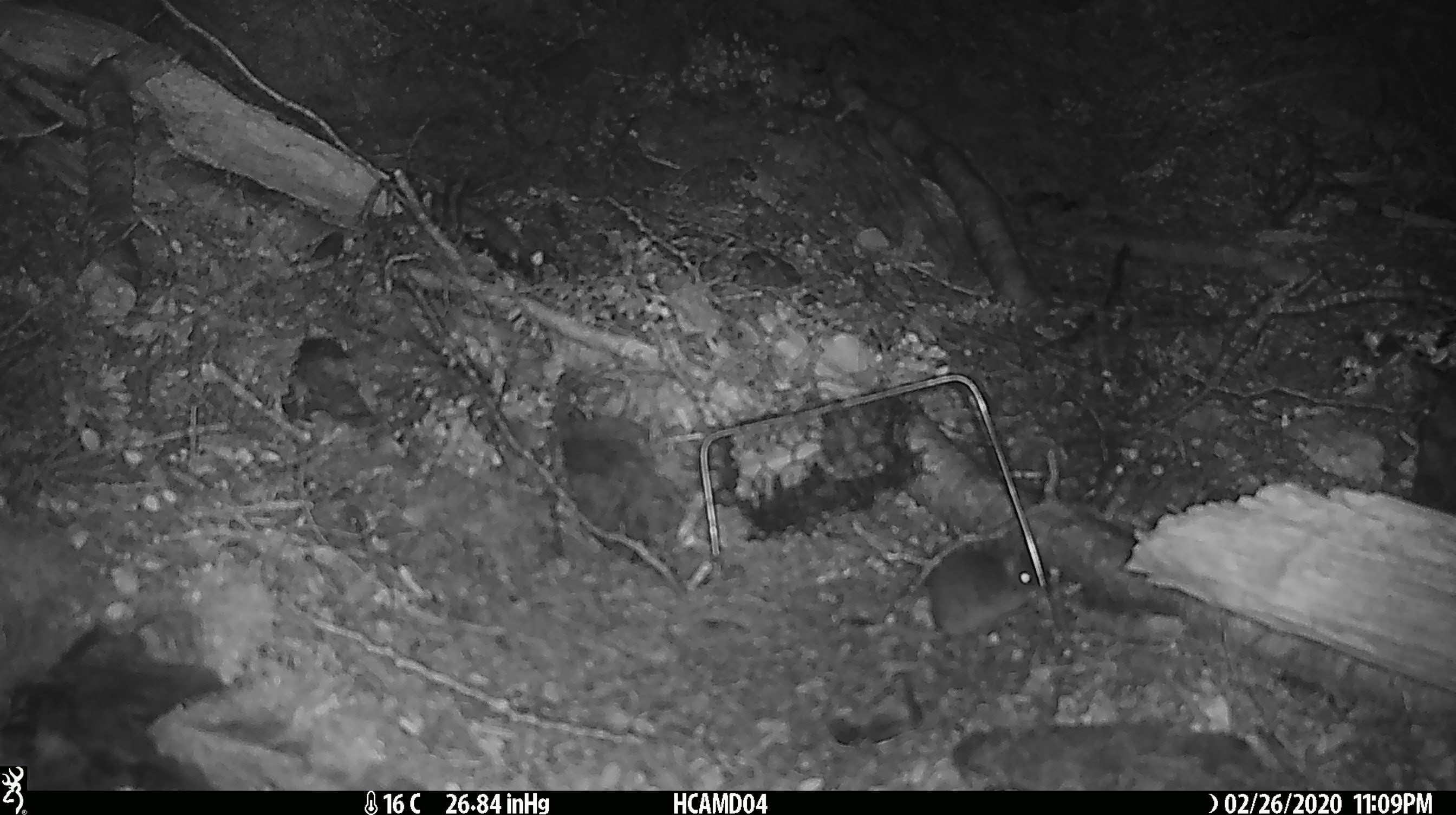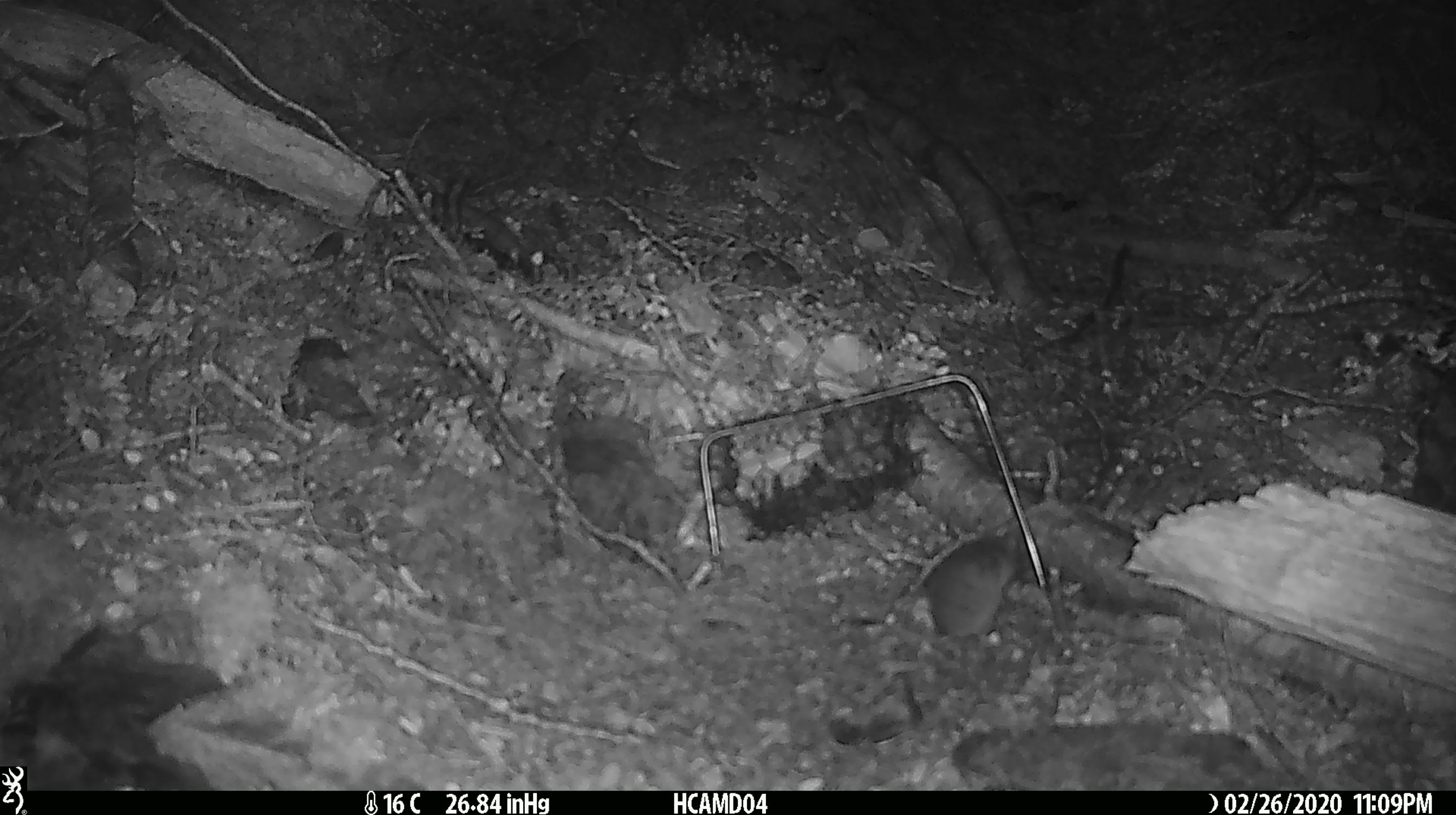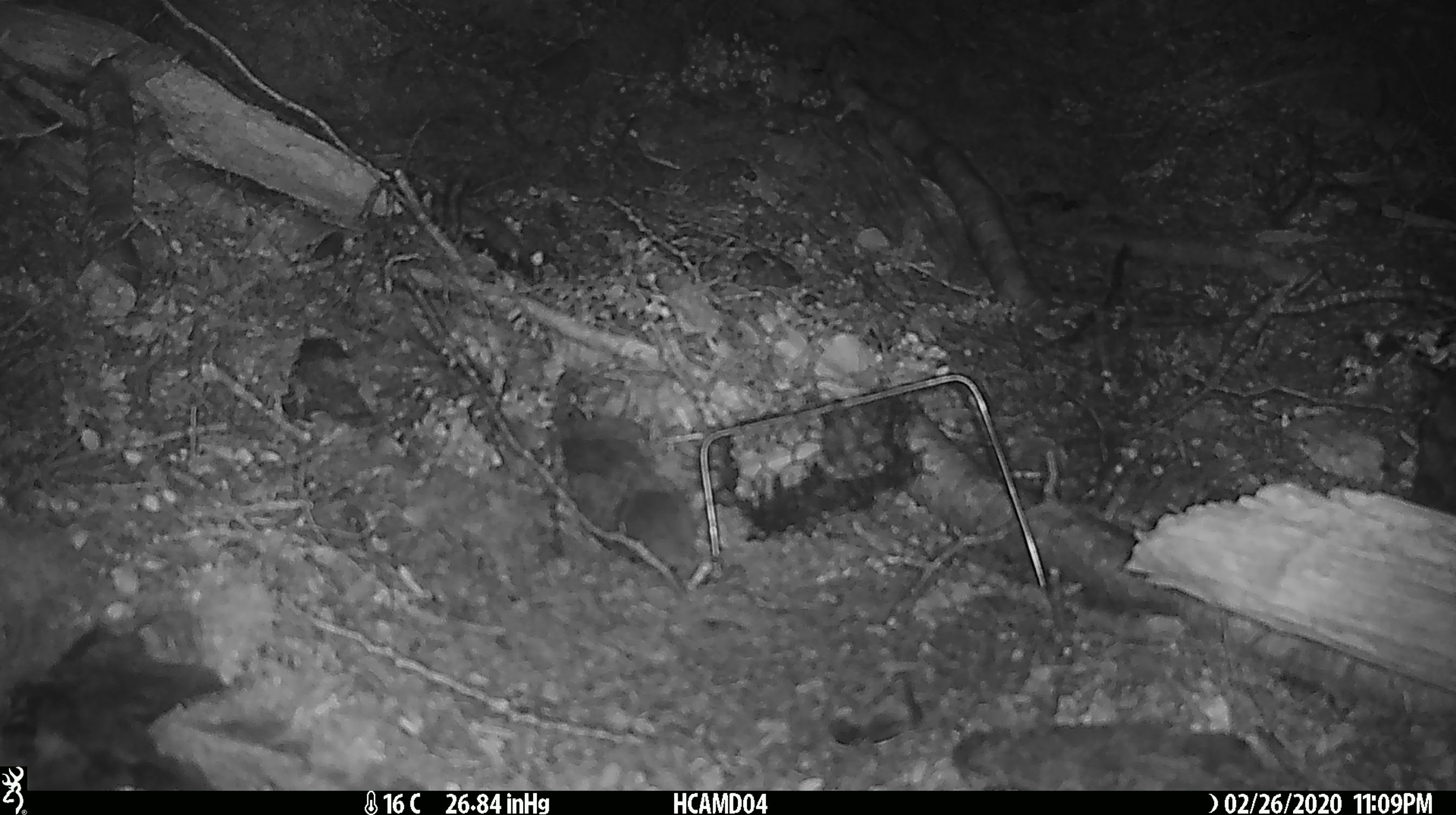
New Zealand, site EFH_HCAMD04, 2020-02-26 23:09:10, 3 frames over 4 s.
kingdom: Animalia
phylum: Chordata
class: Mammalia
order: Rodentia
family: Muridae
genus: Mus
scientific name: Mus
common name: mouse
Mouse (Mus).